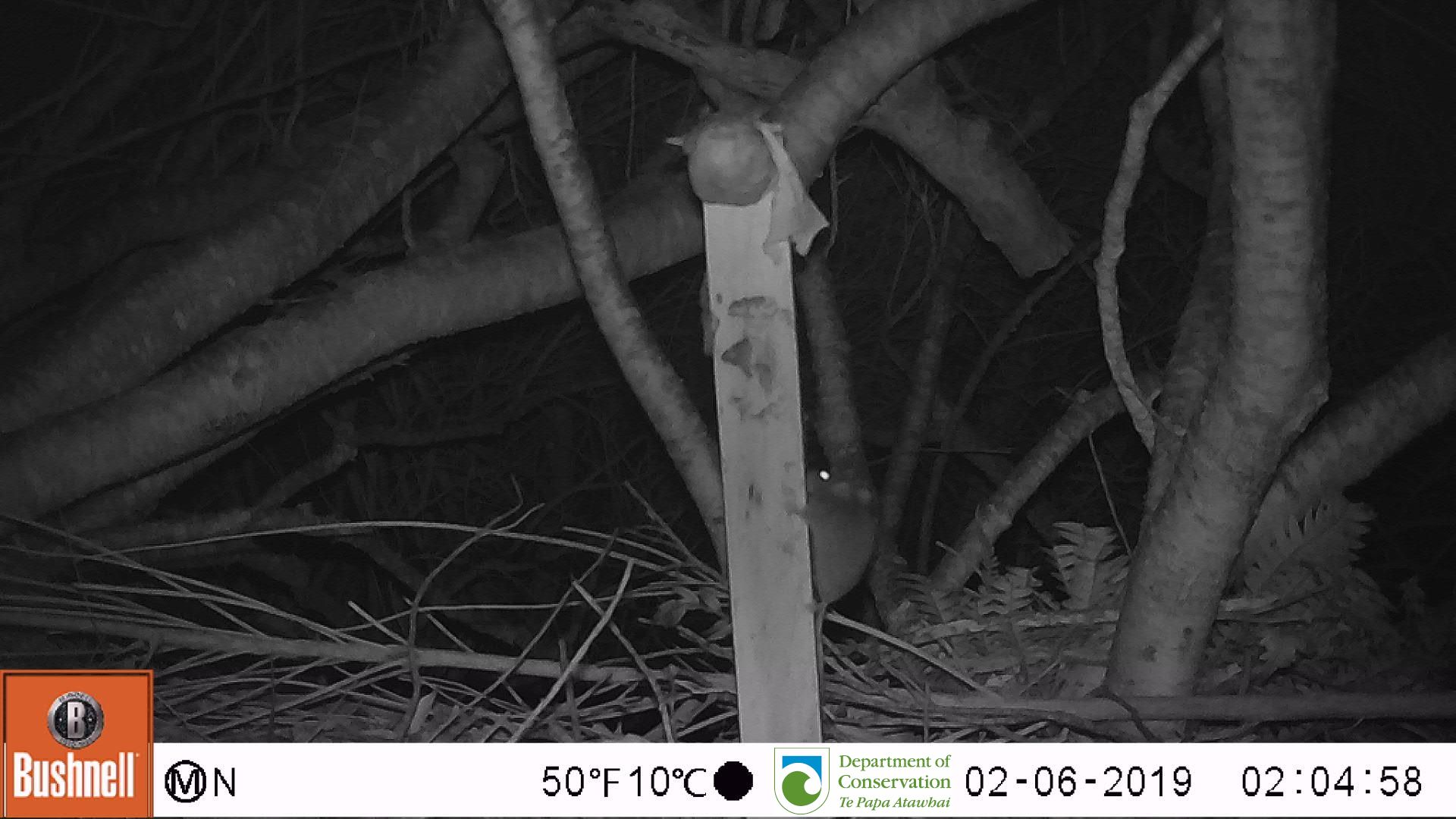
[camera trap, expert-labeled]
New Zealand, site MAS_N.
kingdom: Animalia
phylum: Chordata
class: Mammalia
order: Rodentia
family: Muridae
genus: Mus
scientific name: Mus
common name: mouse